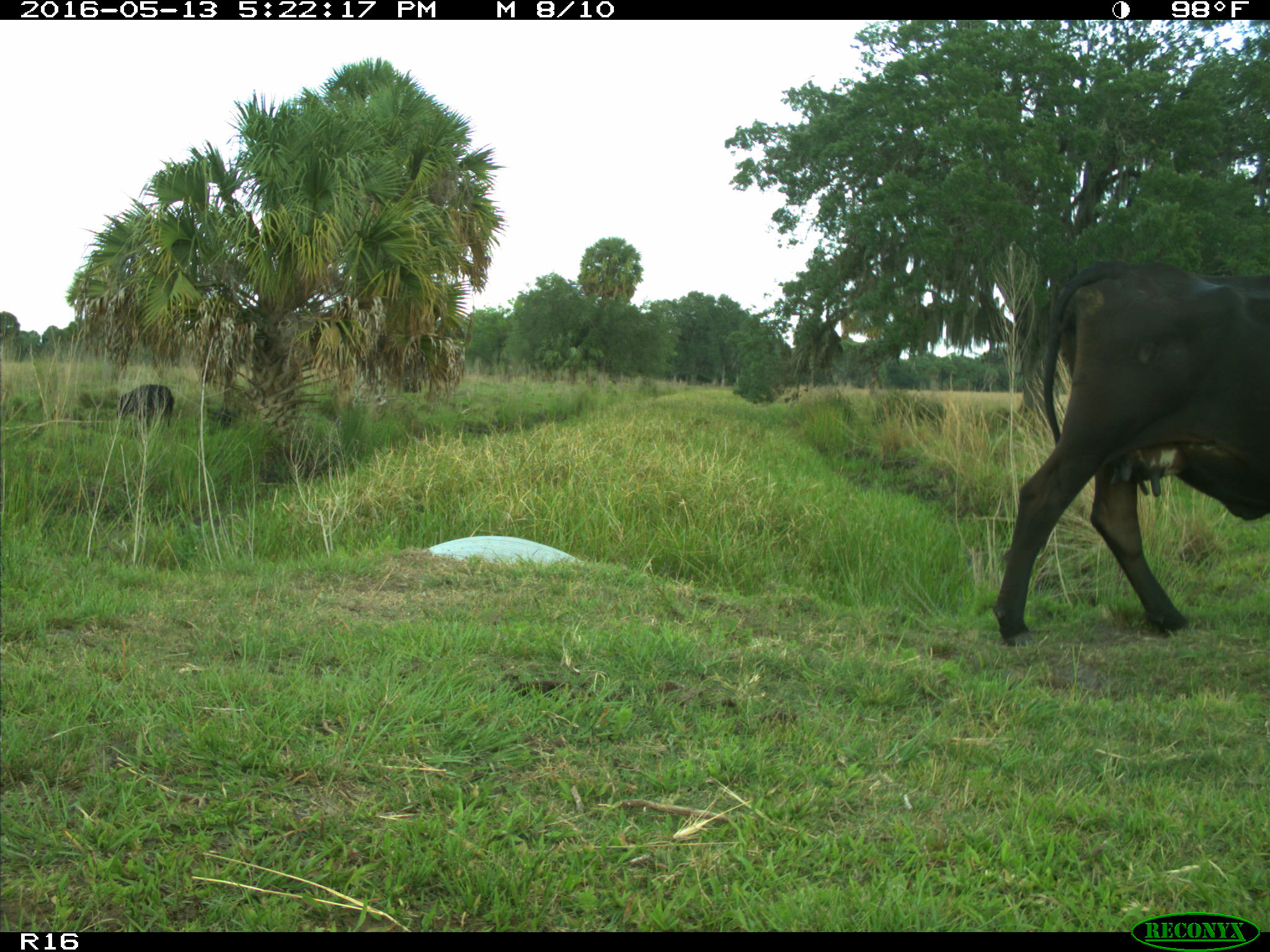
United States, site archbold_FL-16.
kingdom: Animalia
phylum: Chordata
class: Mammalia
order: Artiodactyla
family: Bovidae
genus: Bos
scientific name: Bos taurus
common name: domestic cow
Bos taurus (domestic cow).